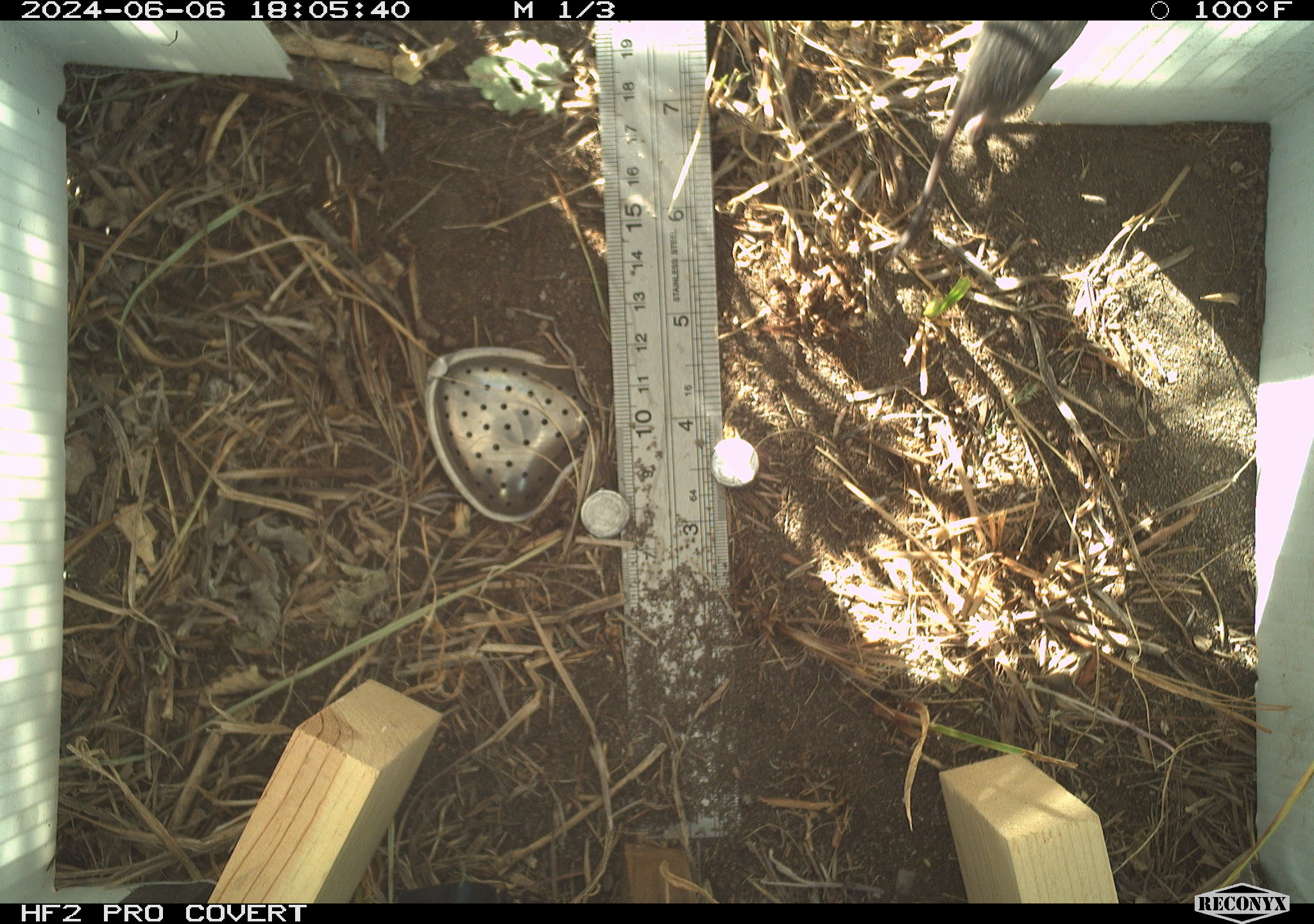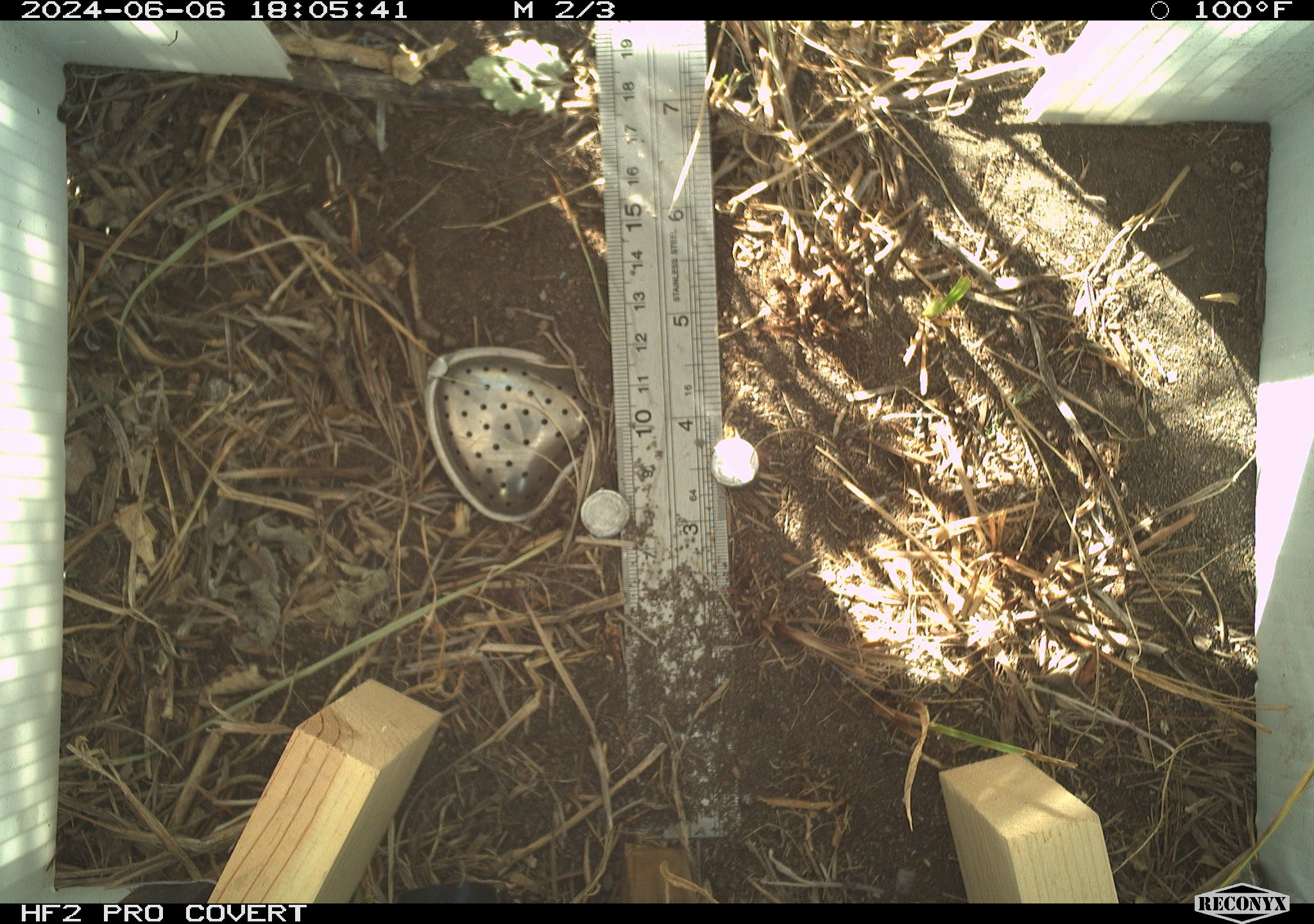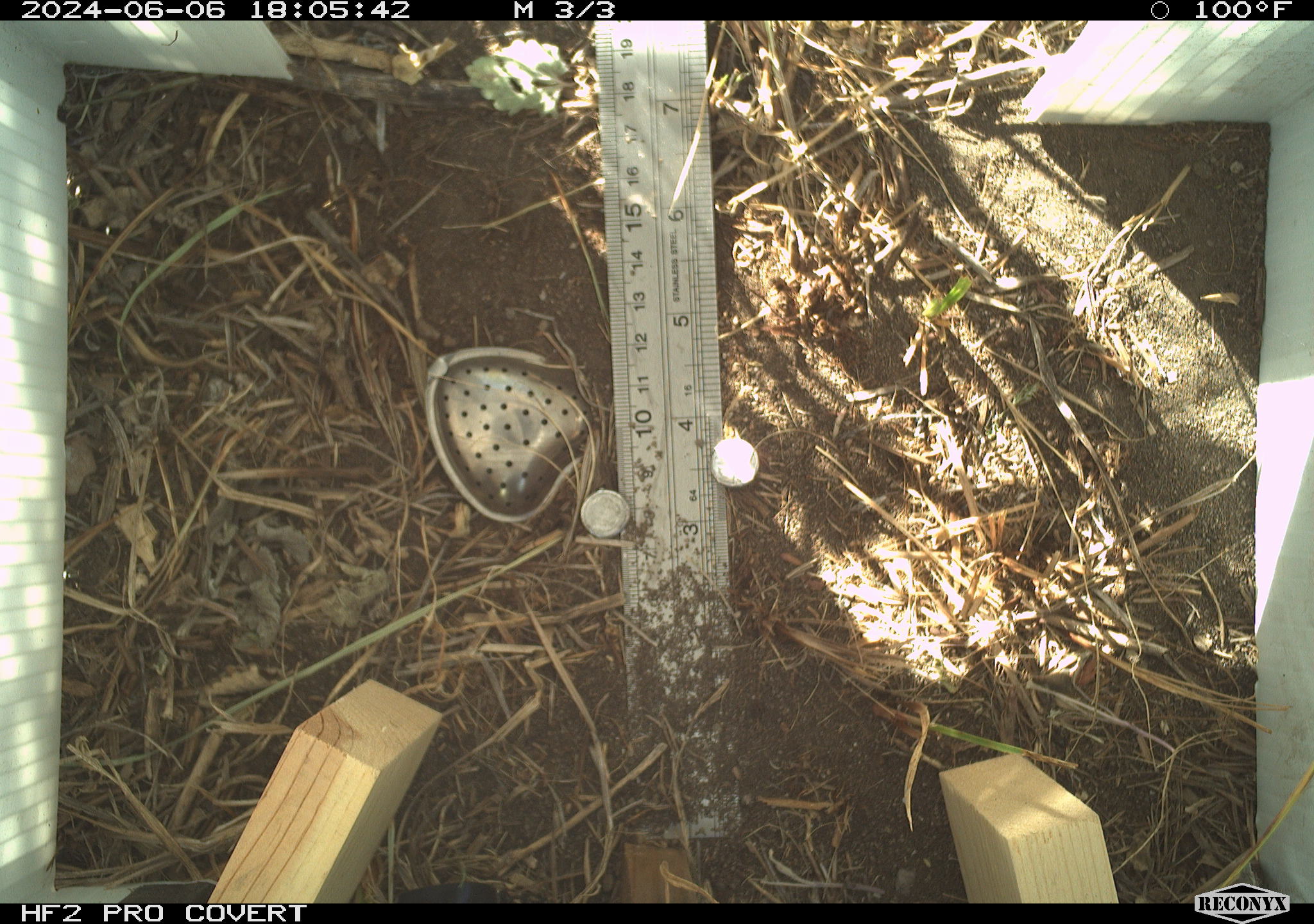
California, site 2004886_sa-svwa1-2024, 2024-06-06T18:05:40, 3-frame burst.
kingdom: Animalia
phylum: Chordata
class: Mammalia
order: Rodentia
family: Cricetidae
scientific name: Arvicolinae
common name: voles, lemmings, and muskrats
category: arvicolinae subfamily